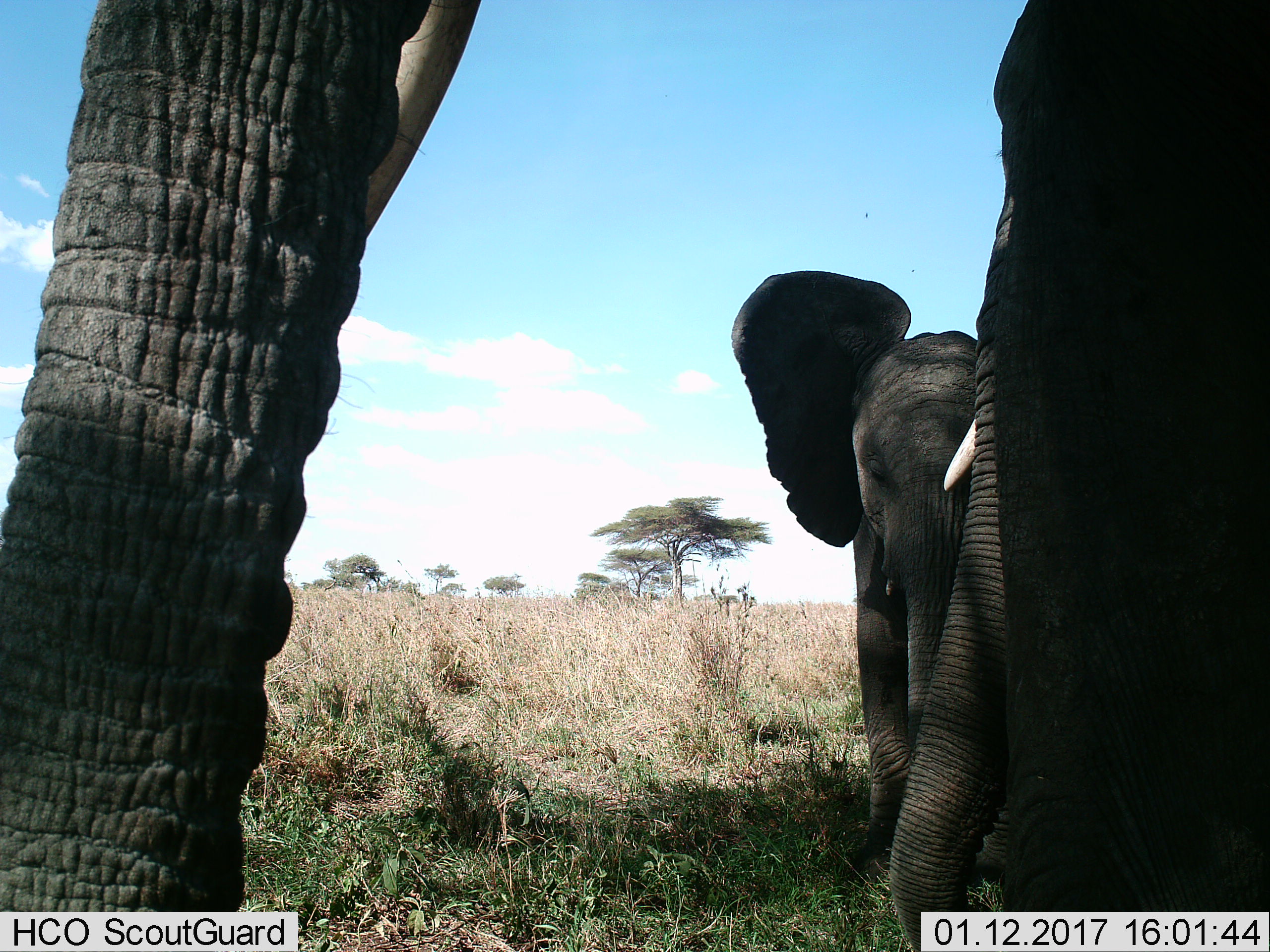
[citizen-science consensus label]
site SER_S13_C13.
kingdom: Animalia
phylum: Chordata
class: Mammalia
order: Proboscidea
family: Elephantidae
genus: Loxodonta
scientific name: Loxodonta africana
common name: african bush elephant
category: elephant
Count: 3.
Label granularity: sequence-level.